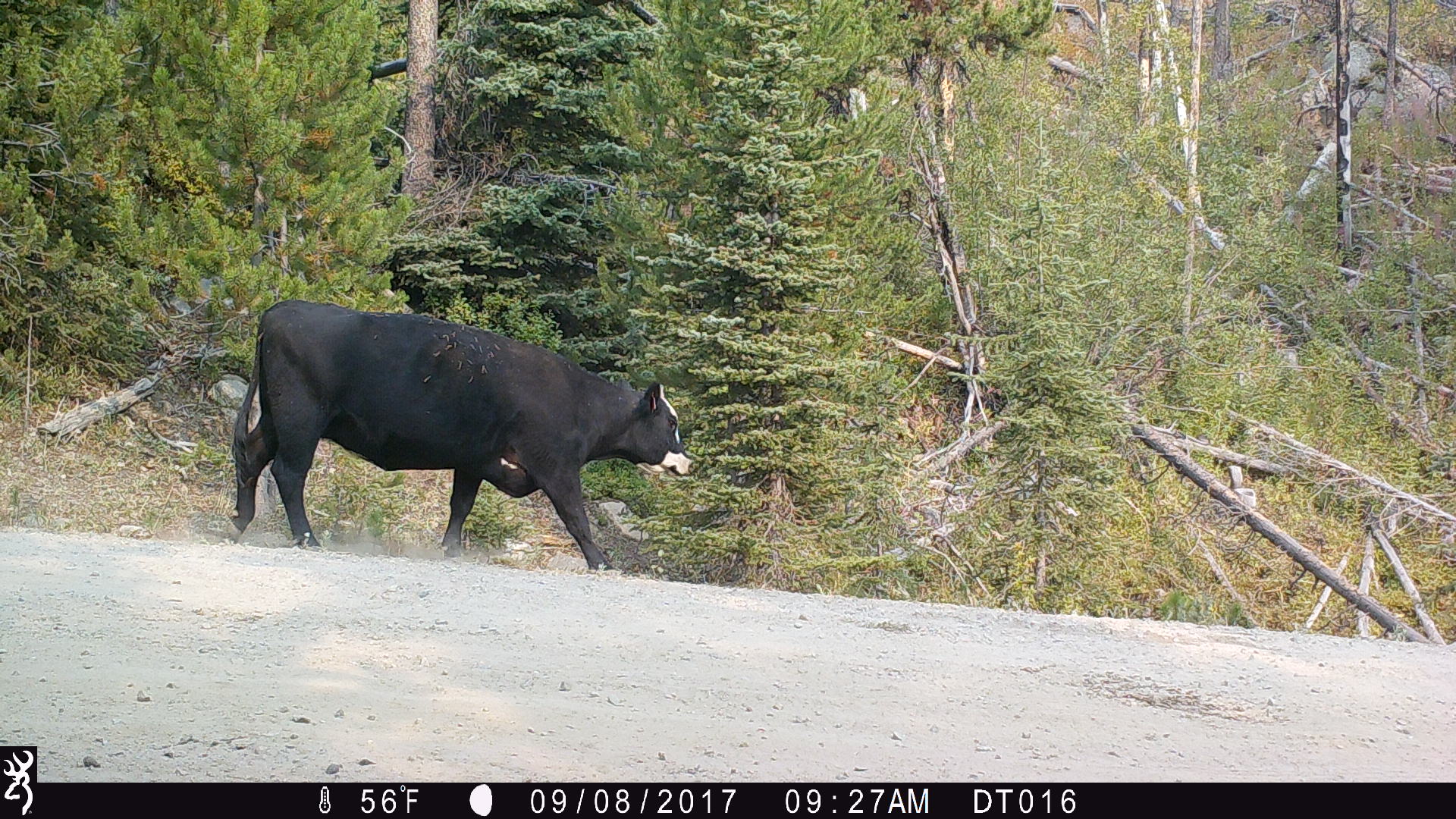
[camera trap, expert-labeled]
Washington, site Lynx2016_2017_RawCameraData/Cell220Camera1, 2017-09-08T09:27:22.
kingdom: Animalia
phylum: Chordata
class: Mammalia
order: Artiodactyla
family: Bovidae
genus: Bos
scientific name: Bos taurus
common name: domestic cattle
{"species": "domestic cattle (Bos taurus)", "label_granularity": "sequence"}